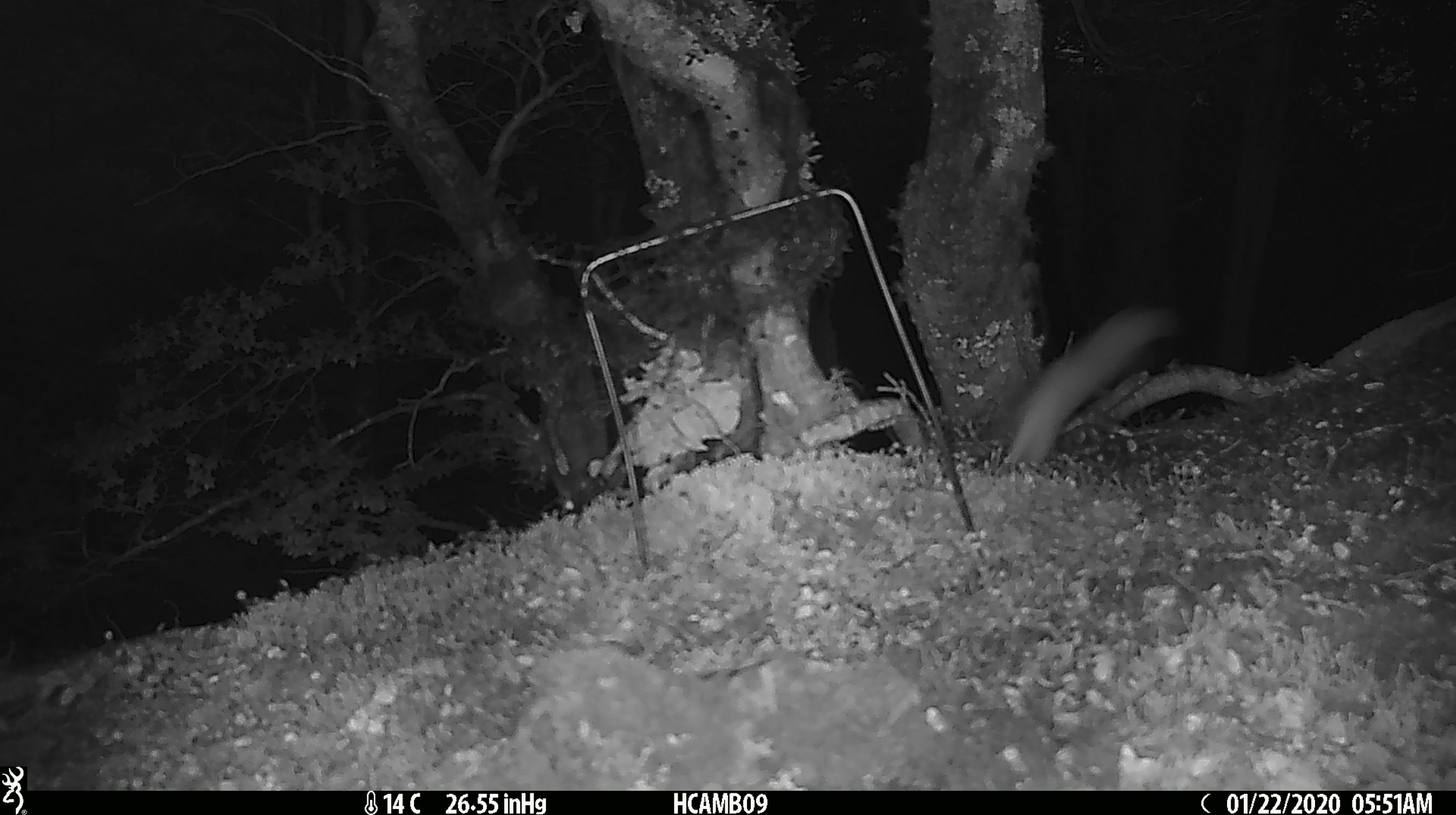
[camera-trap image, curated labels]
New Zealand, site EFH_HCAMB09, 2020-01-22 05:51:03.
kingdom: Animalia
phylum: Chordata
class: Mammalia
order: Carnivora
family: Mustelidae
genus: Mustela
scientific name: Mustela nivalis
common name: least weasel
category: weasel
Weasel (least weasel) (Mustela nivalis).